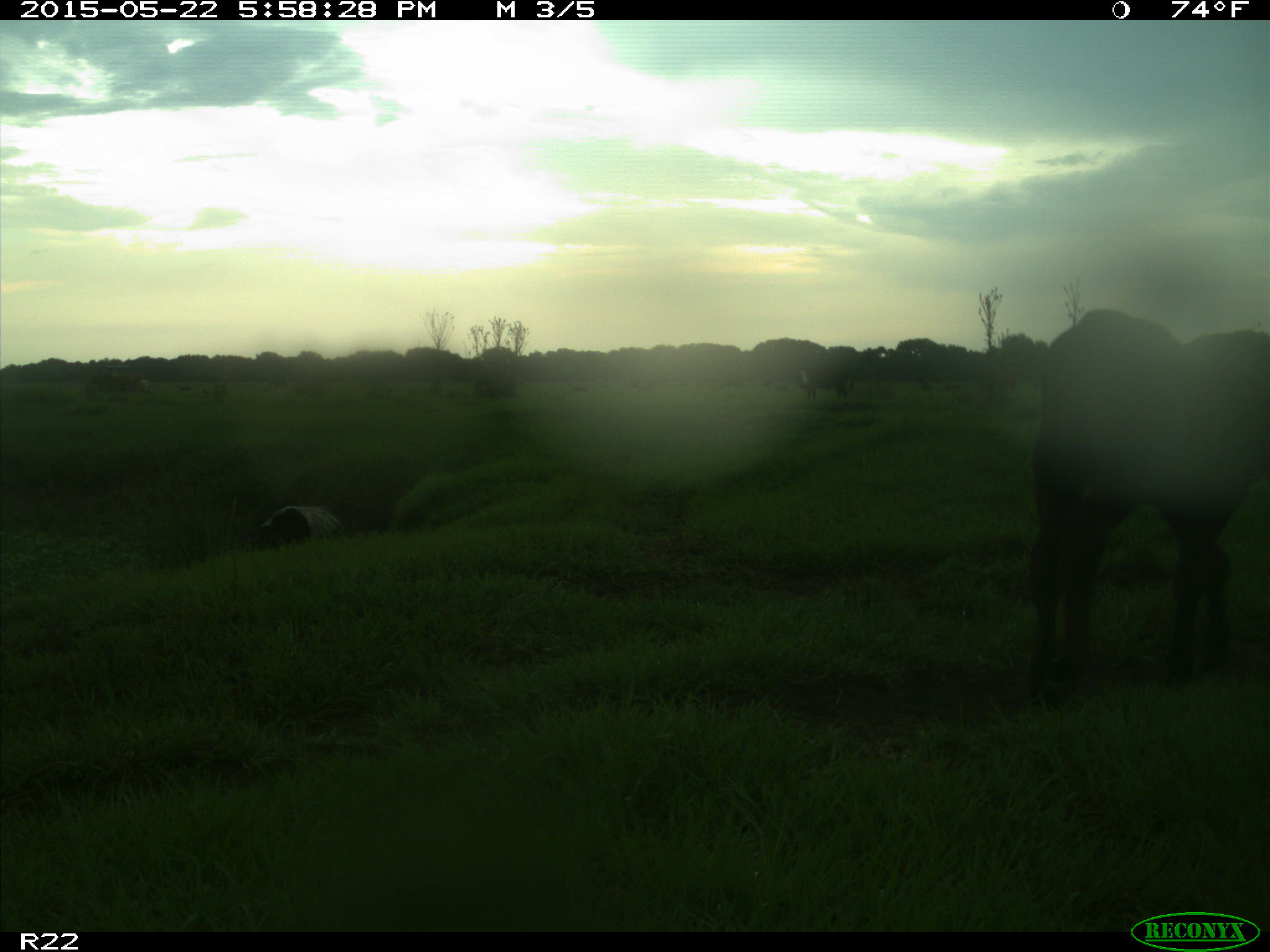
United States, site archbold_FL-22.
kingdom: Animalia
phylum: Chordata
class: Mammalia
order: Artiodactyla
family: Bovidae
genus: Bos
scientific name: Bos taurus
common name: domestic cow